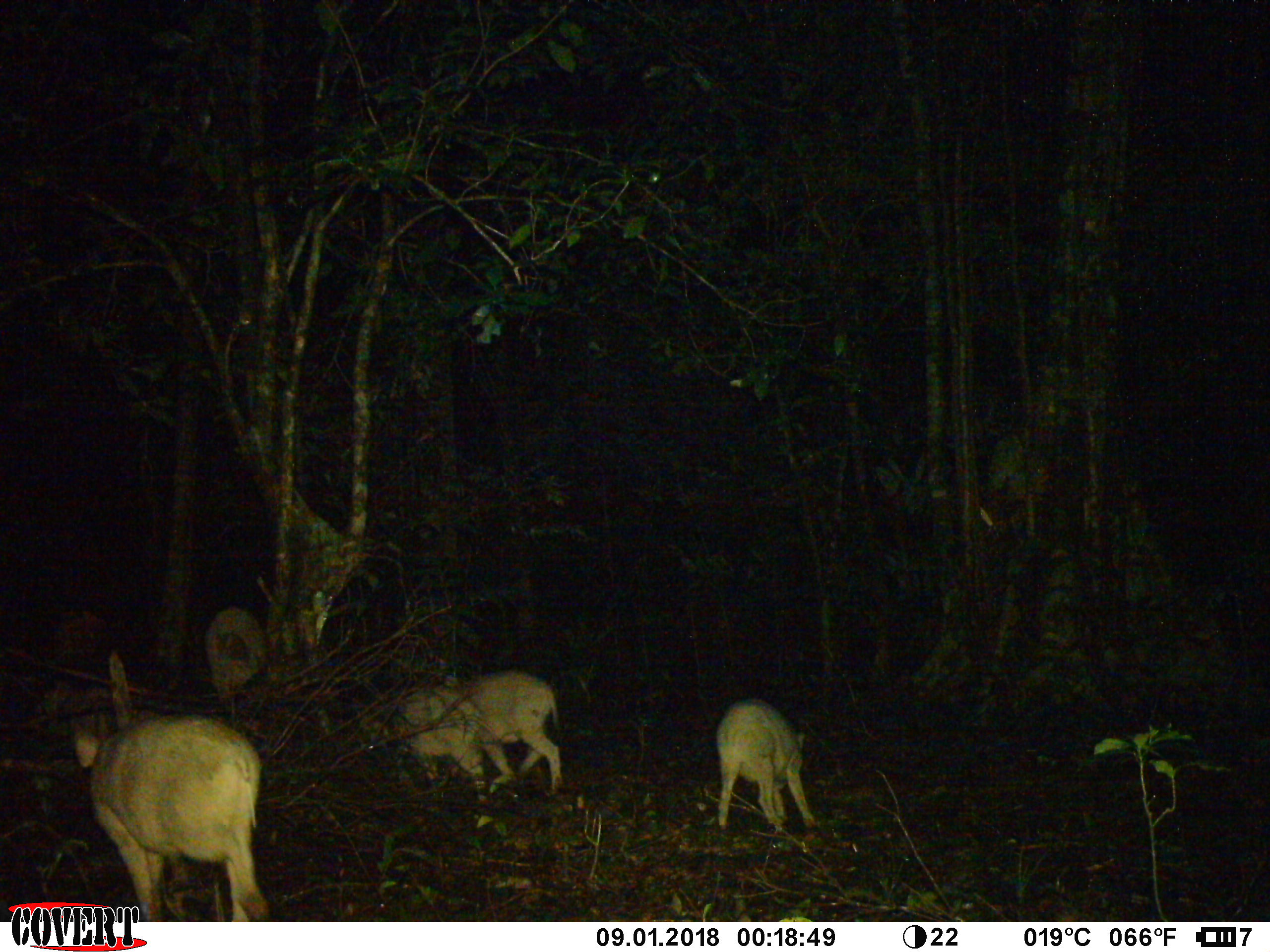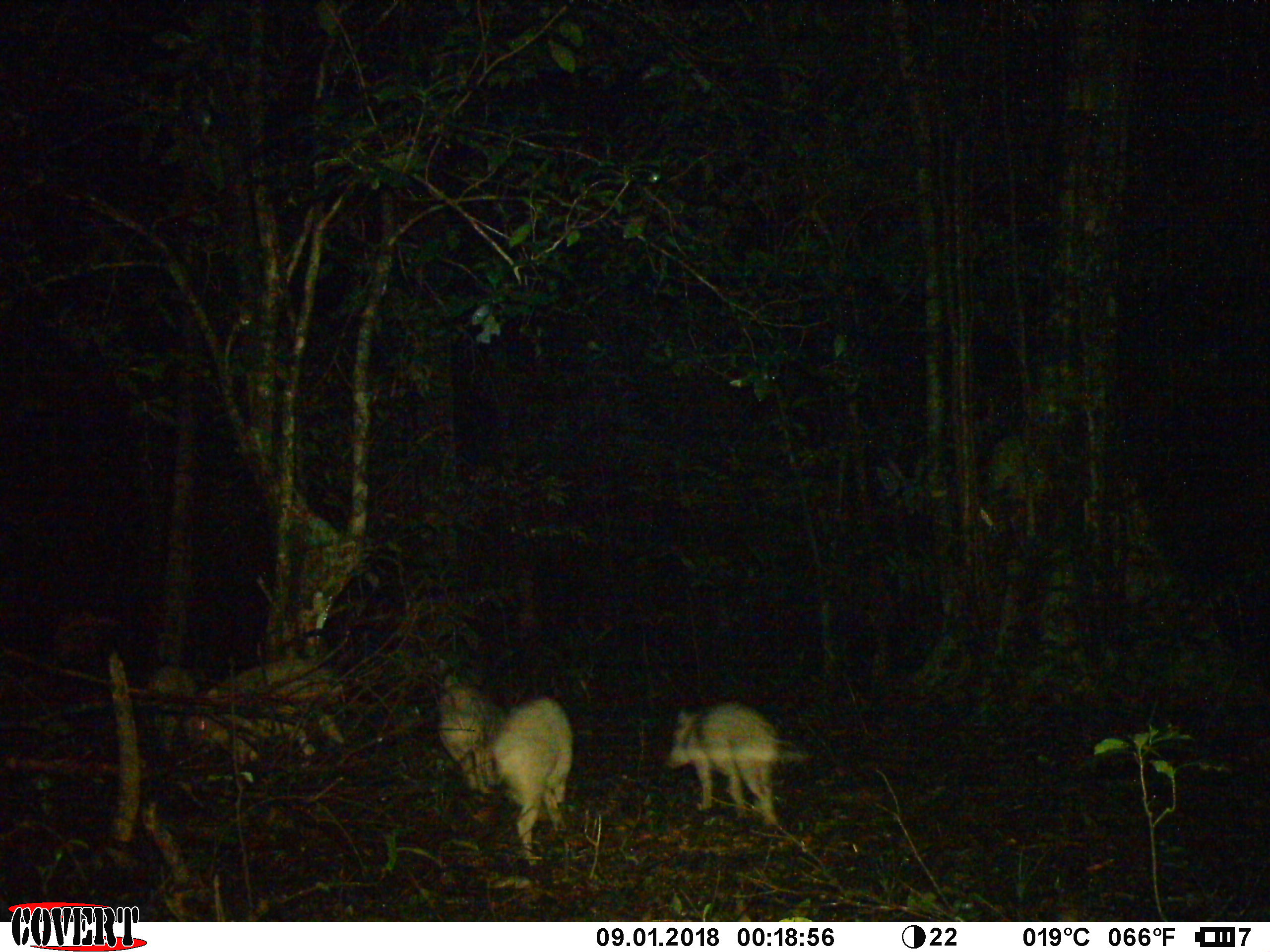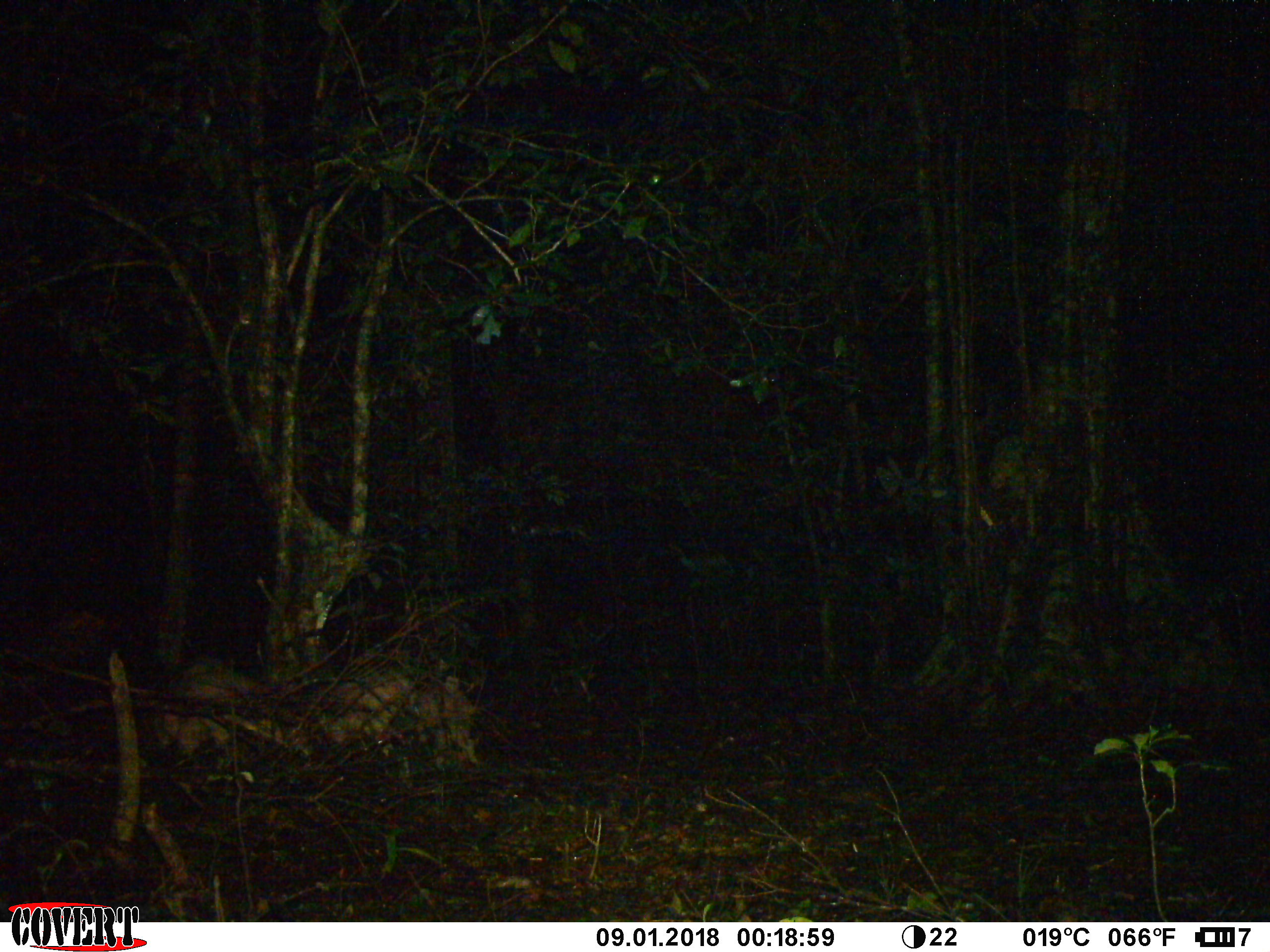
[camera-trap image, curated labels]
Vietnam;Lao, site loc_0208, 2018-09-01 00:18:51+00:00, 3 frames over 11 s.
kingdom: Animalia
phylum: Chordata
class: Mammalia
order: Artiodactyla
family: Suidae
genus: Sus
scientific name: Sus scrofa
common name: eurasian wild pig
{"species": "eurasian wild pig (Sus scrofa)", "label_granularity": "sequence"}